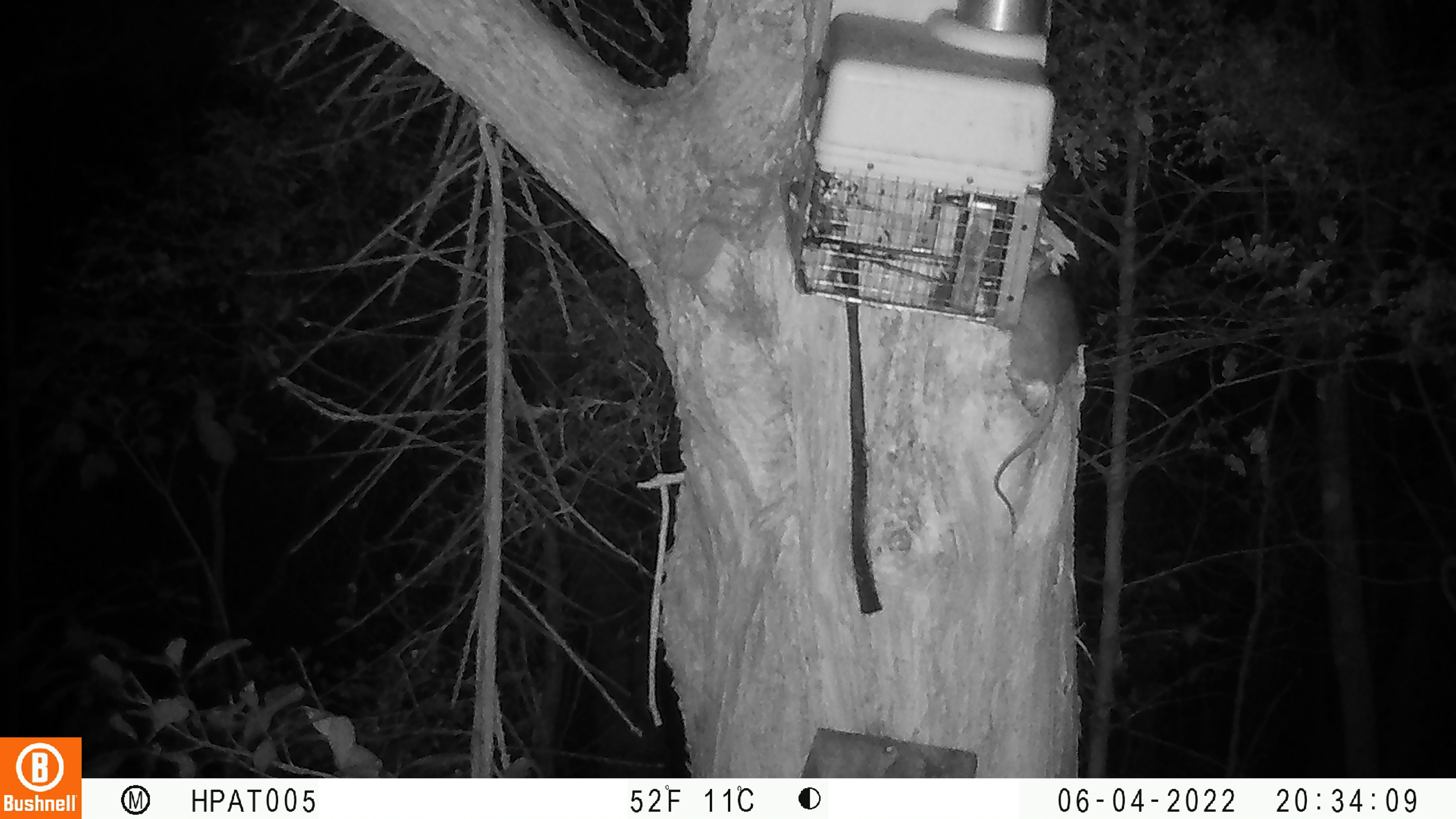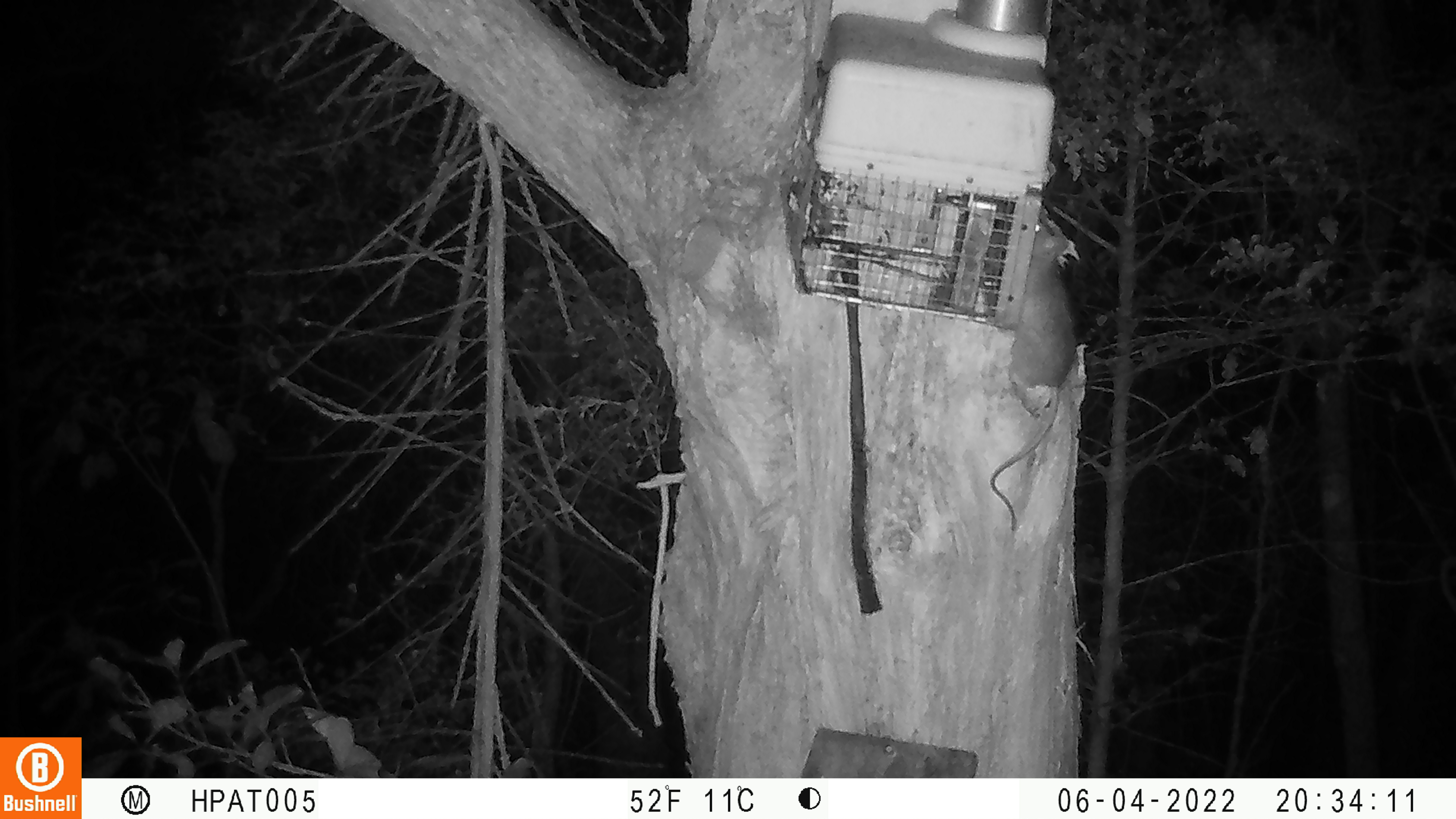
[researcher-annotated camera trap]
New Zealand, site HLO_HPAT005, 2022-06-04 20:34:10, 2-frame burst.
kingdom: Animalia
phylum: Chordata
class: Mammalia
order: Rodentia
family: Muridae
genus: Rattus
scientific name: Rattus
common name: rat